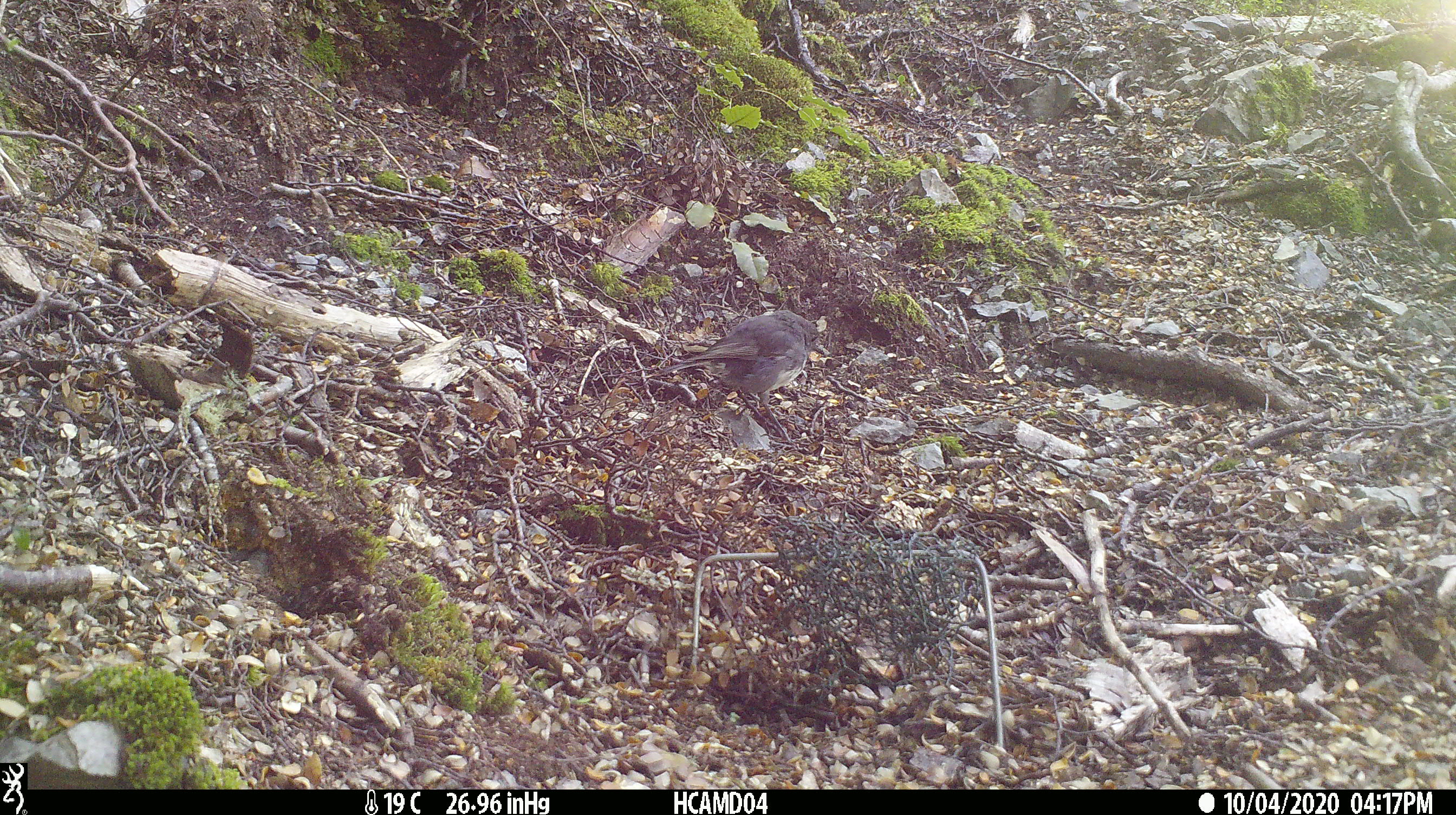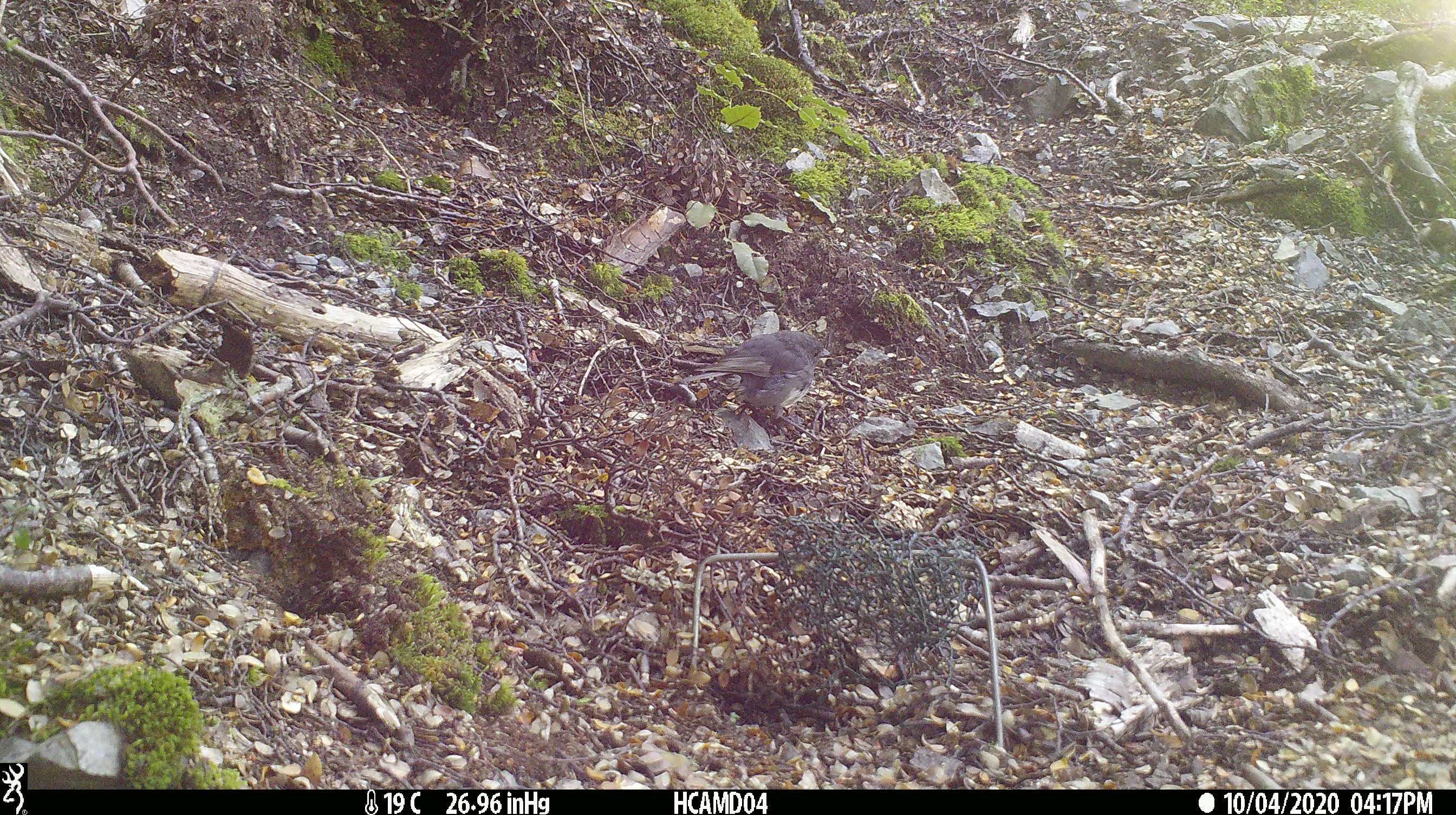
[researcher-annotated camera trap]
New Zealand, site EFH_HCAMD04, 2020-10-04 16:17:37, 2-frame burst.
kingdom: Animalia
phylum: Chordata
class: Aves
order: Passeriformes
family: Petroicidae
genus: Petroica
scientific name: Petroica australis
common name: new zealand robin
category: robin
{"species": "robin (new zealand robin) (Petroica australis)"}